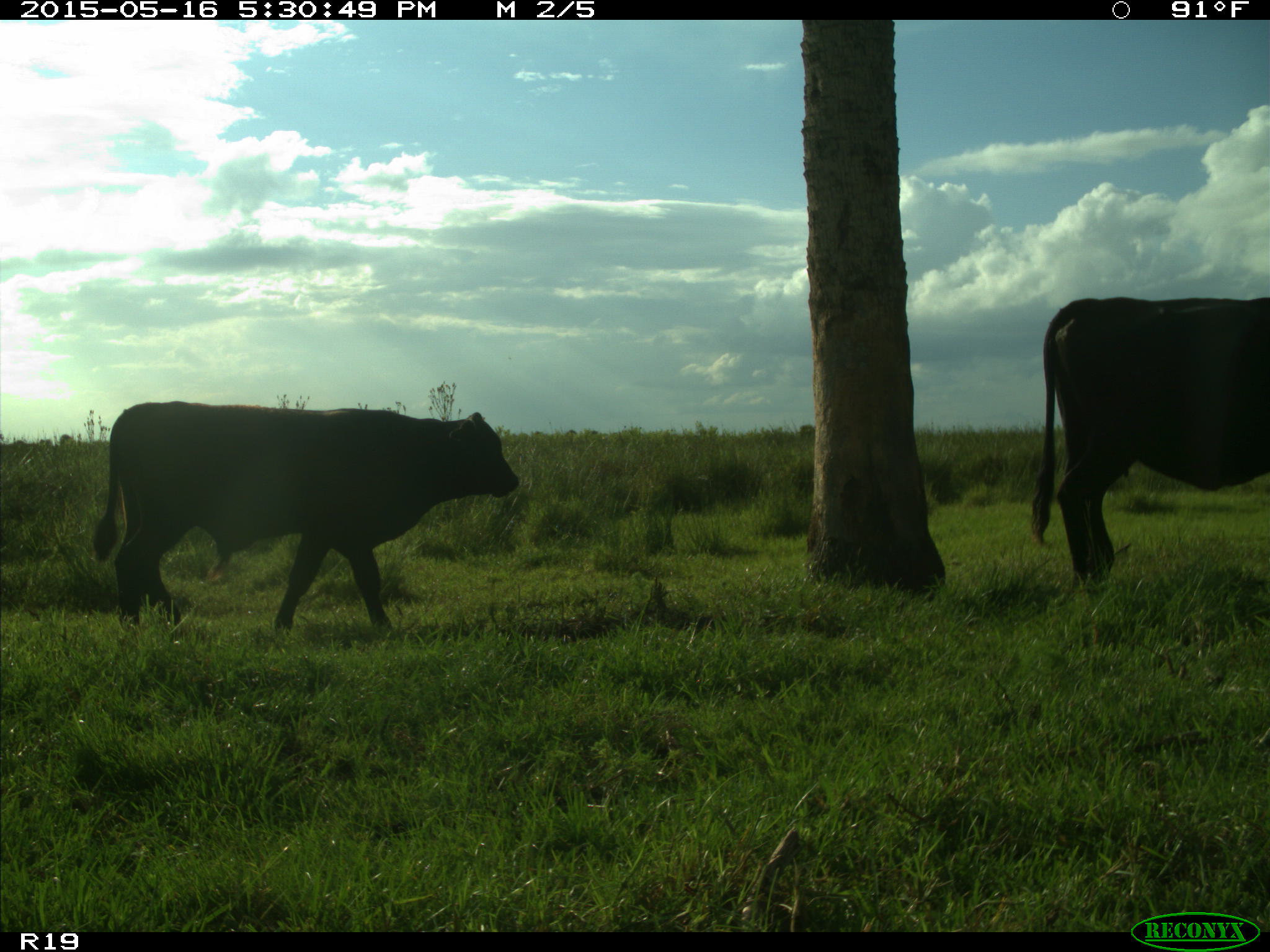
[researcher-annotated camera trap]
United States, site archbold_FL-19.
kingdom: Animalia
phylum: Chordata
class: Mammalia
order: Artiodactyla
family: Bovidae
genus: Bos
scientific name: Bos taurus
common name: domestic cow